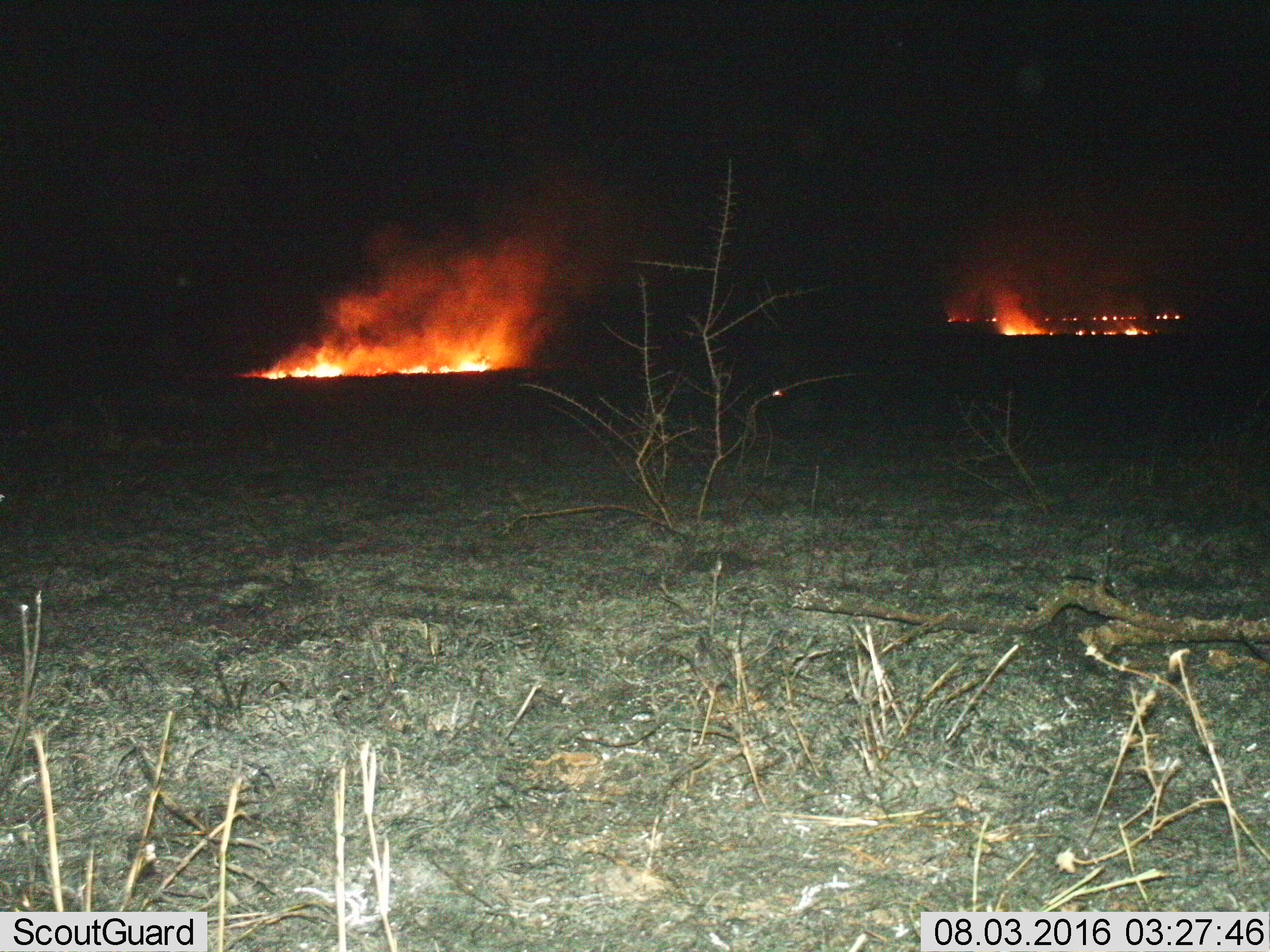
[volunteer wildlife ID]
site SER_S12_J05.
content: unidentified animal